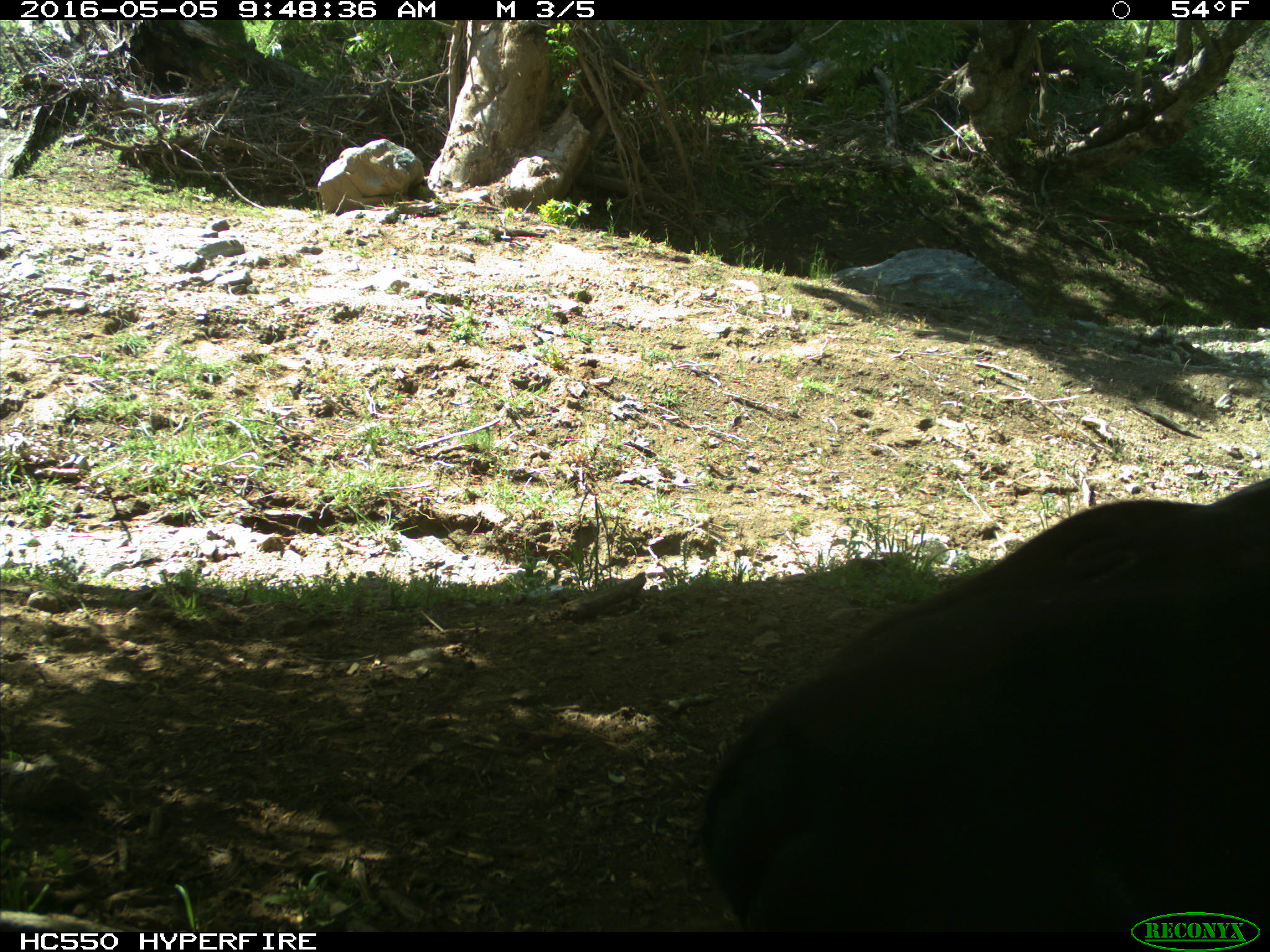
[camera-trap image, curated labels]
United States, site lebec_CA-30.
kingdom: Animalia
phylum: Chordata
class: Mammalia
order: Artiodactyla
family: Bovidae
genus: Bos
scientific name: Bos taurus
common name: domestic cow